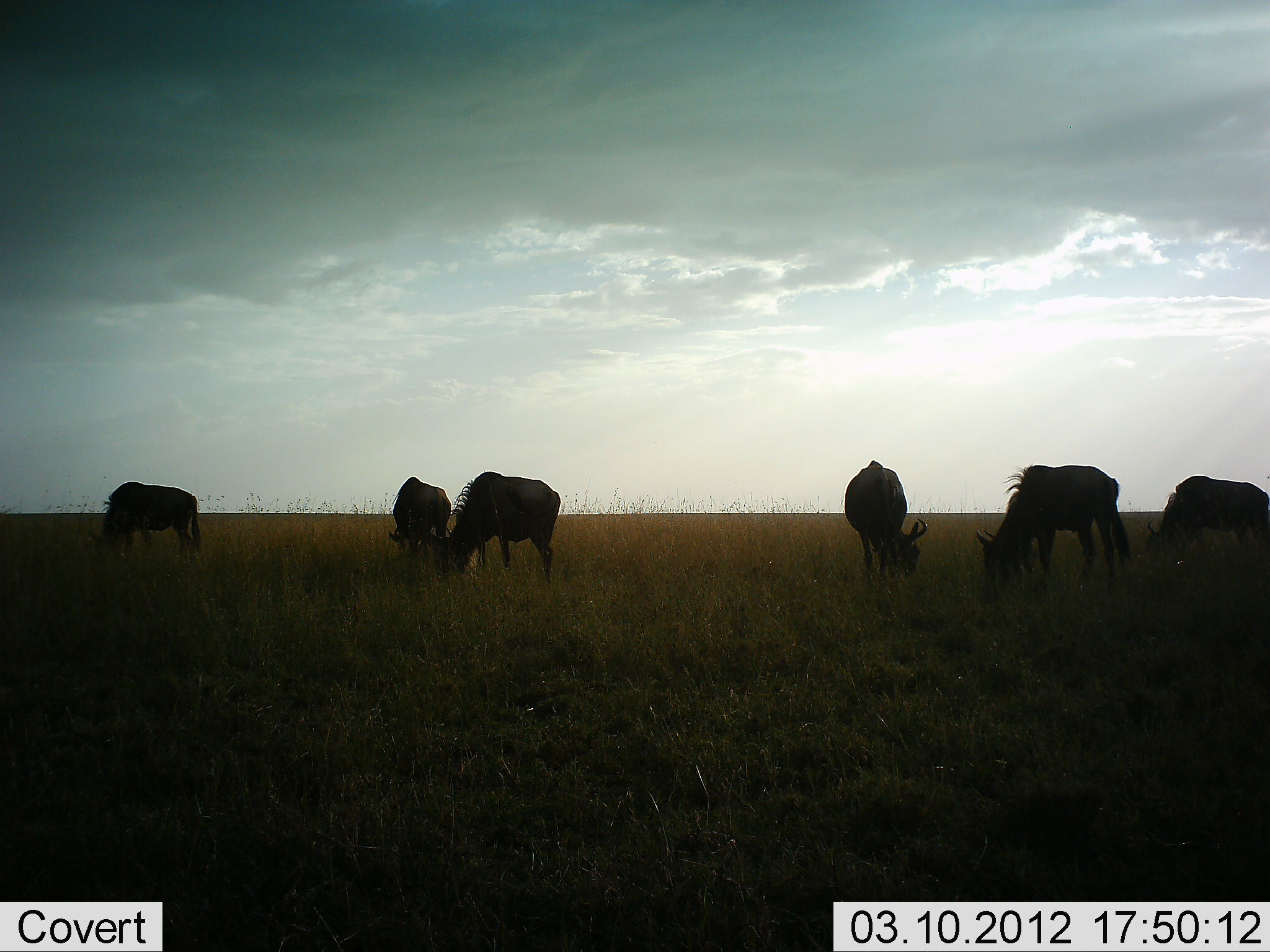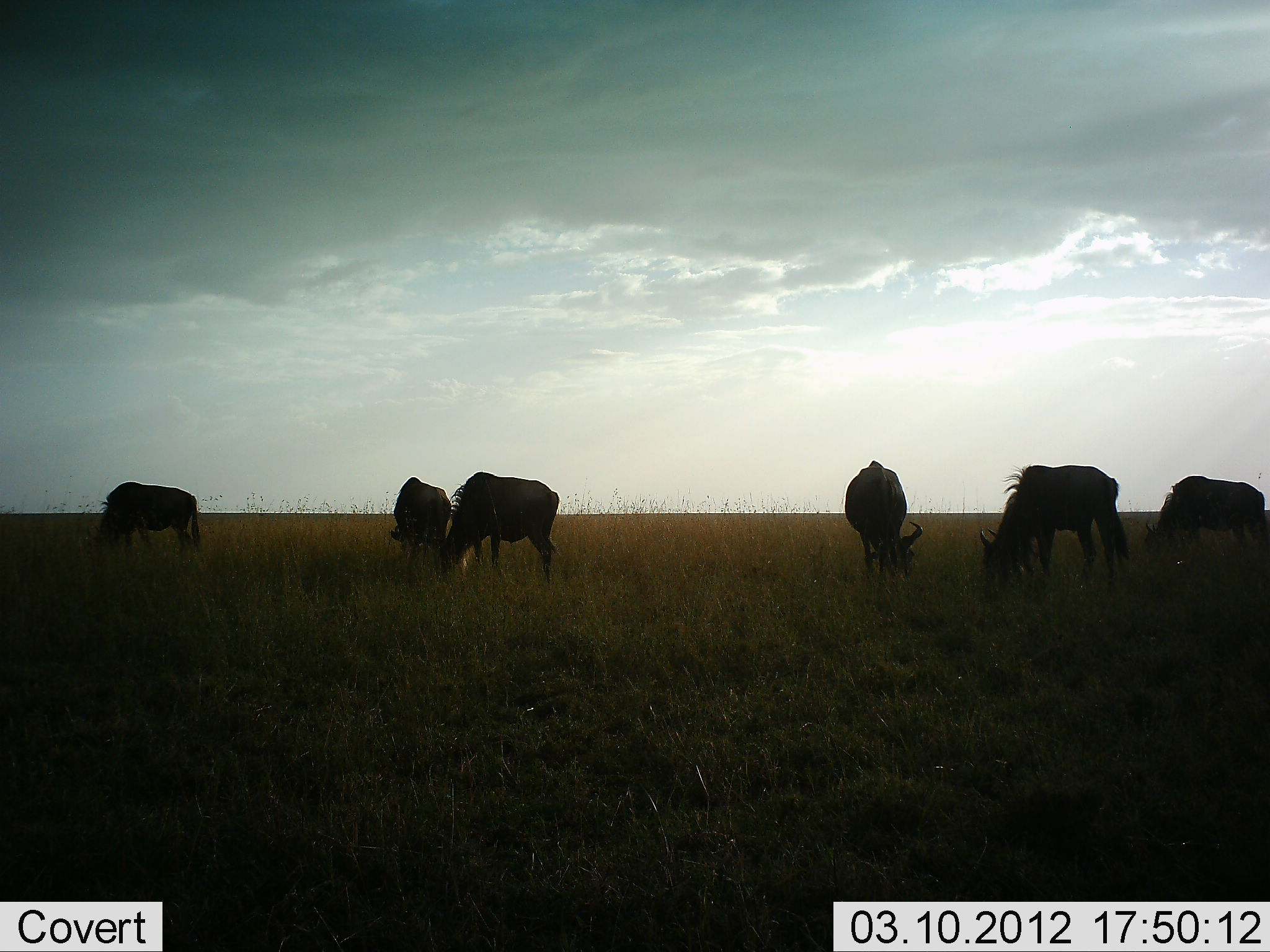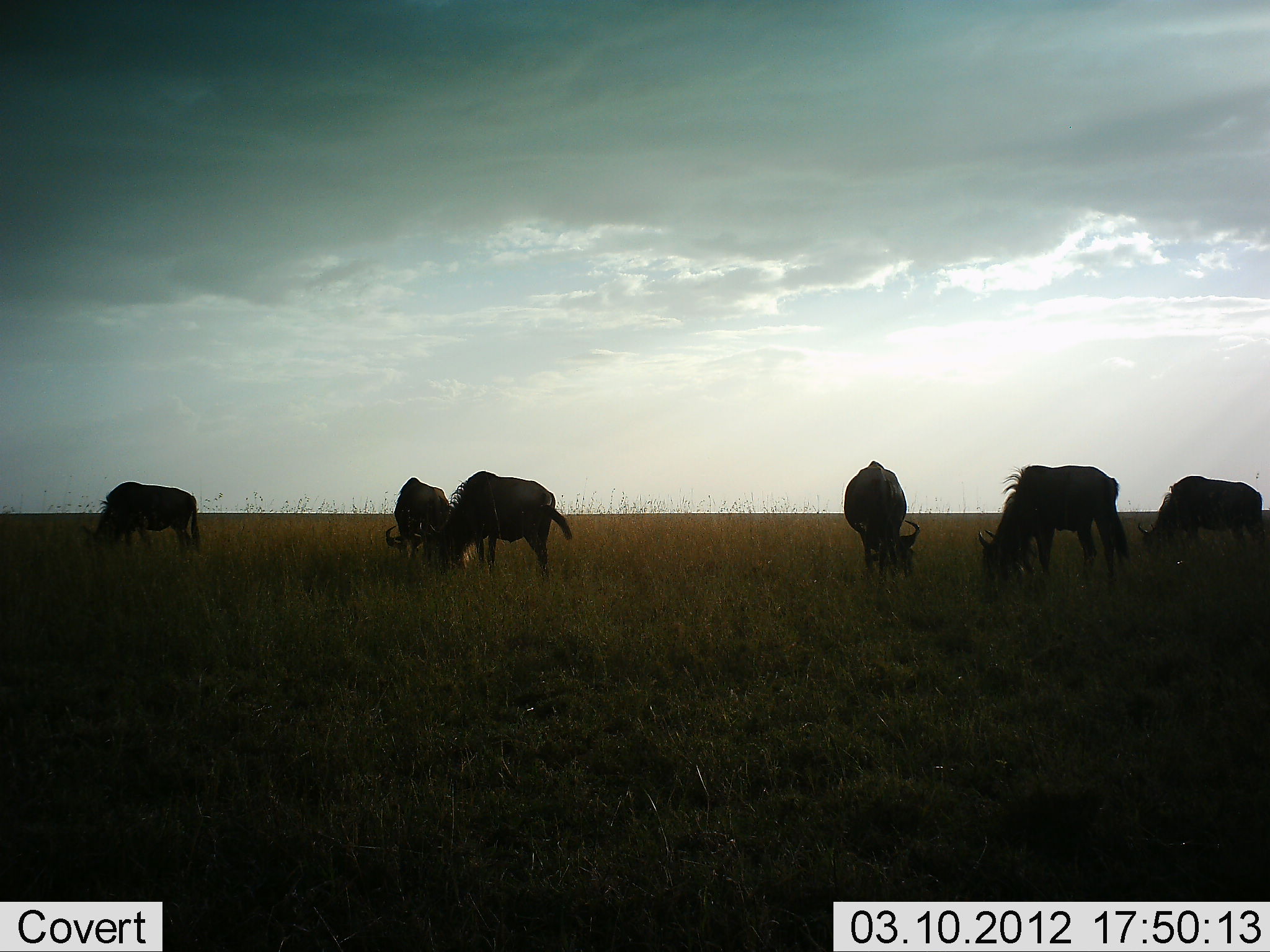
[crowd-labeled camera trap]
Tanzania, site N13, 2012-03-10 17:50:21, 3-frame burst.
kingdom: Animalia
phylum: Chordata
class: Mammalia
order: Artiodactyla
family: Bovidae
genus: Connochaetes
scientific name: Connochaetes taurinus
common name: blue wildebeest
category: wildebeest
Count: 6.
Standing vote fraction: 13%.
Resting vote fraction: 4%.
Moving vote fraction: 0%.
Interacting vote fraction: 0%.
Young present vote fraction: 0%.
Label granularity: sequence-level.